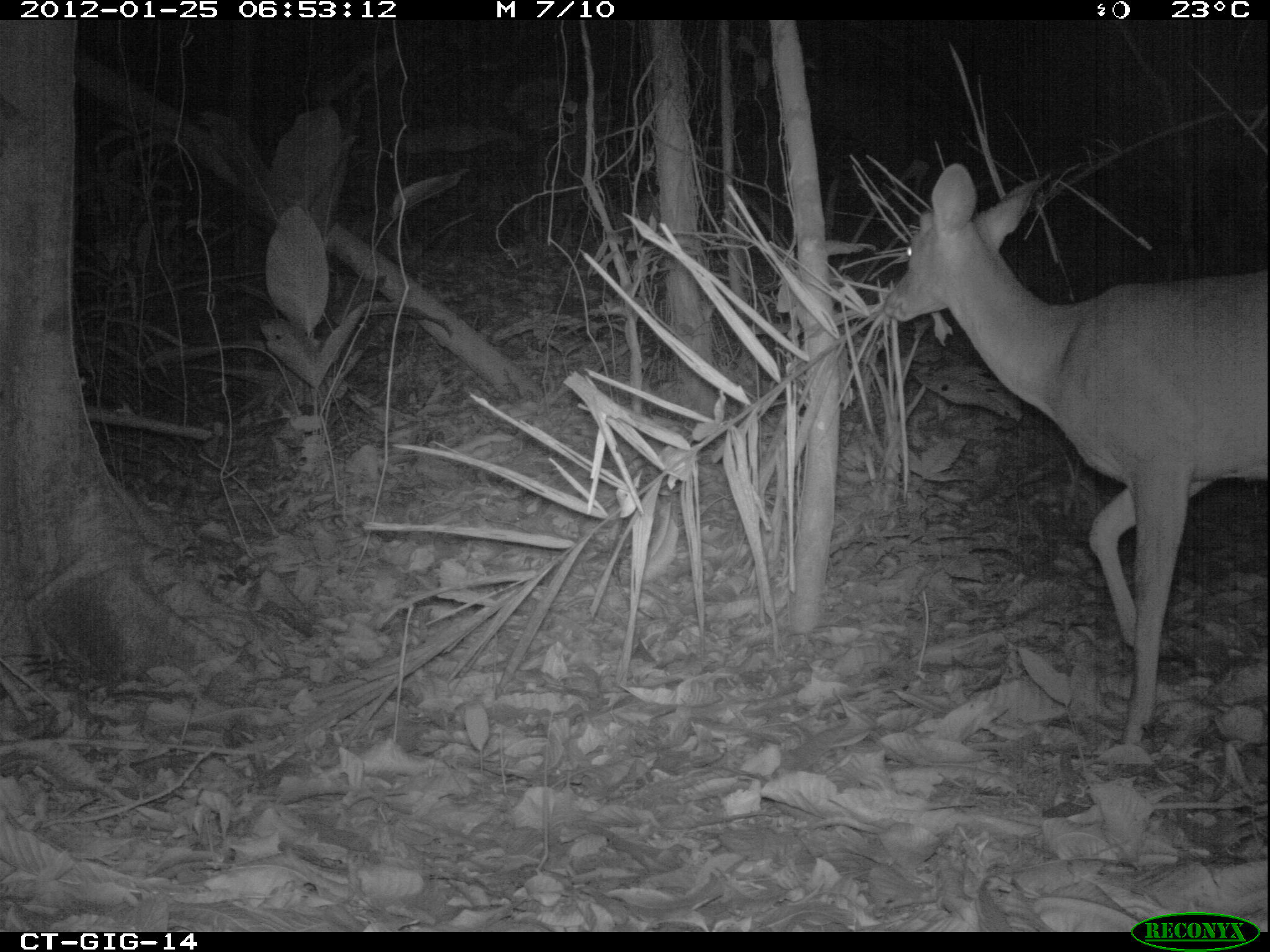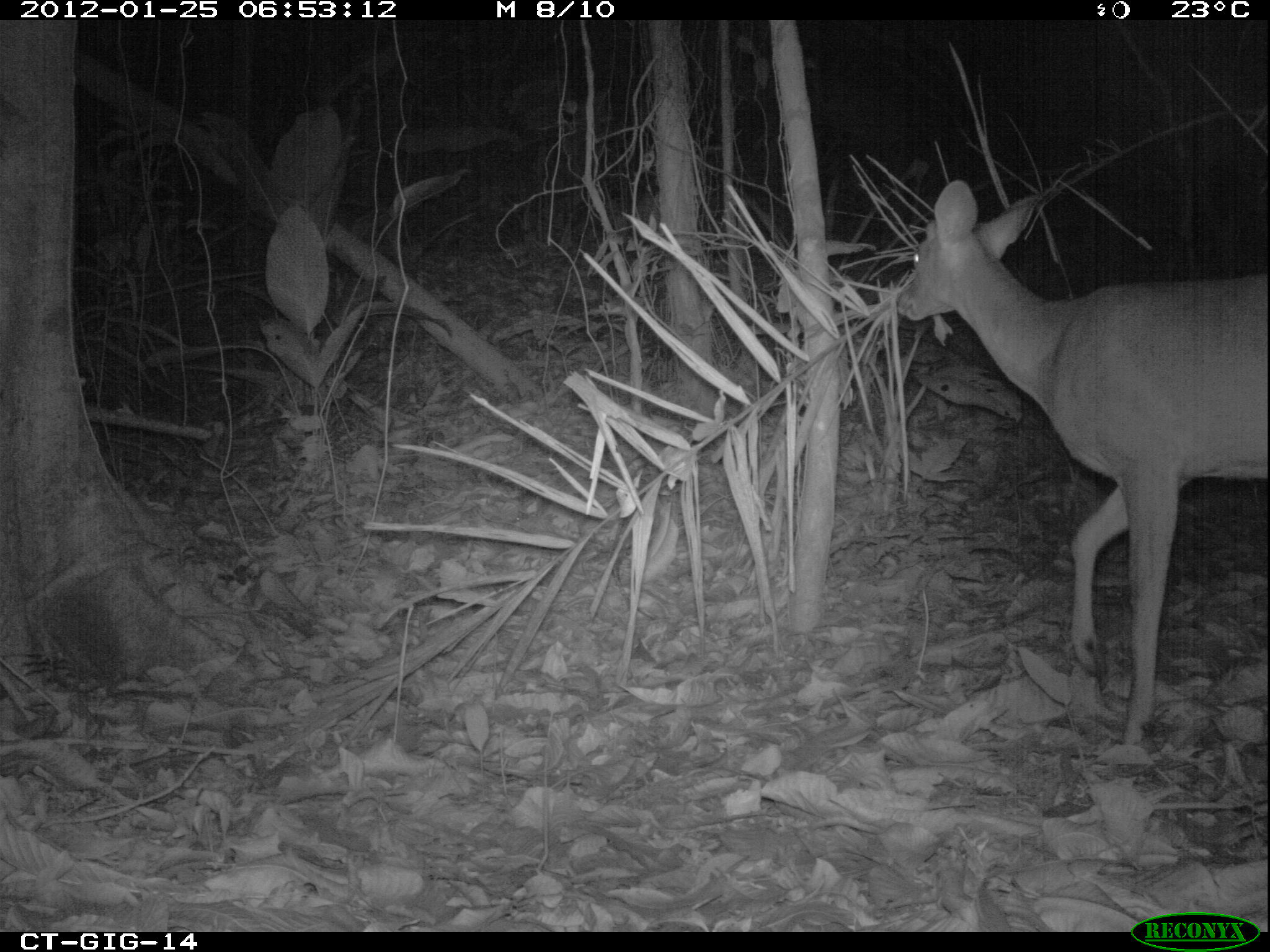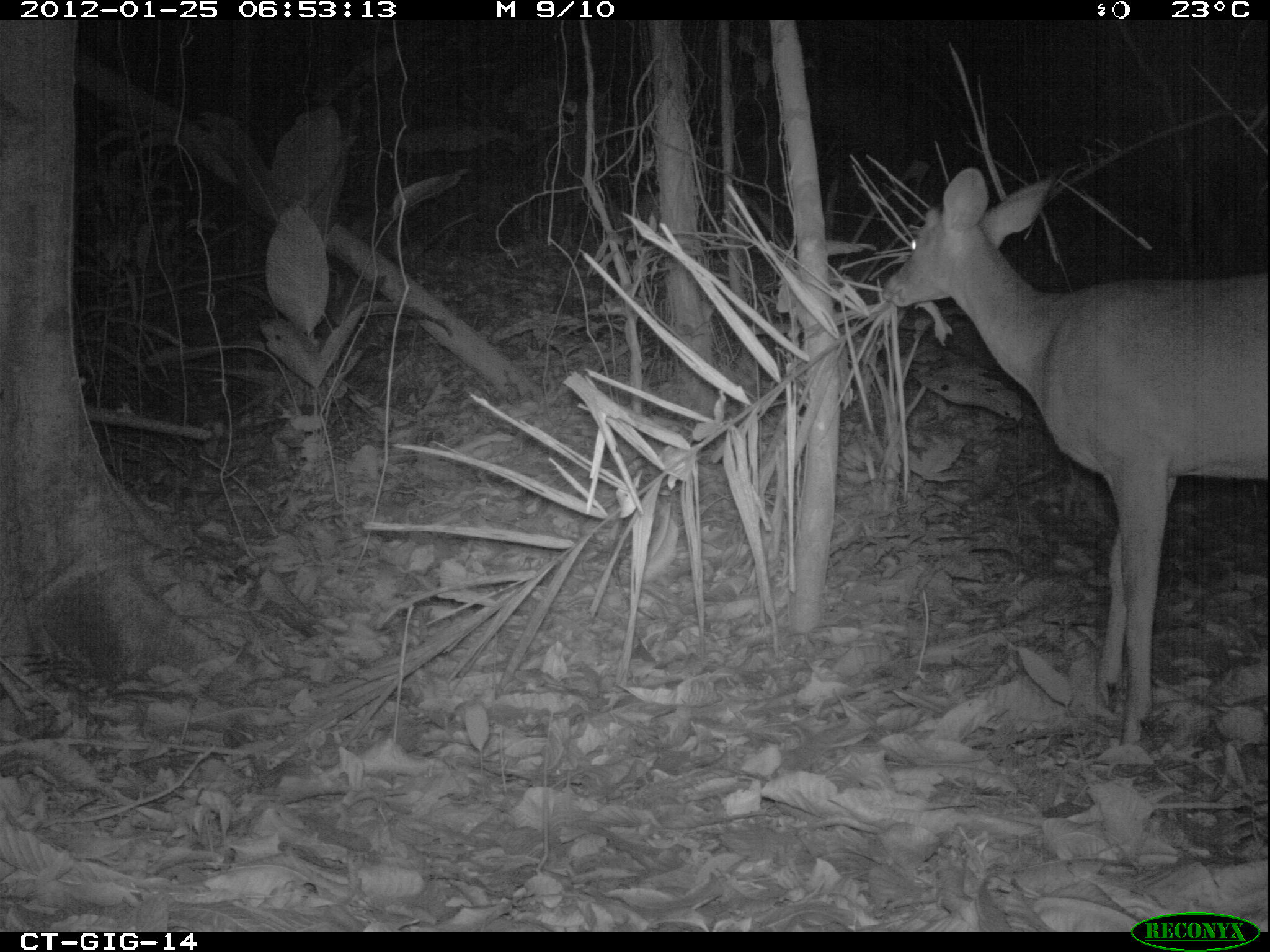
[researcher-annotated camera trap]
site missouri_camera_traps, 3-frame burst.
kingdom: Animalia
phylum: Chordata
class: Mammalia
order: Artiodactyla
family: Cervidae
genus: Odocoileus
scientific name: Odocoileus virginianus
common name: white-tailed deer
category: white tailed deer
White tailed deer (white-tailed deer) (Odocoileus virginianus). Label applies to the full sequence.